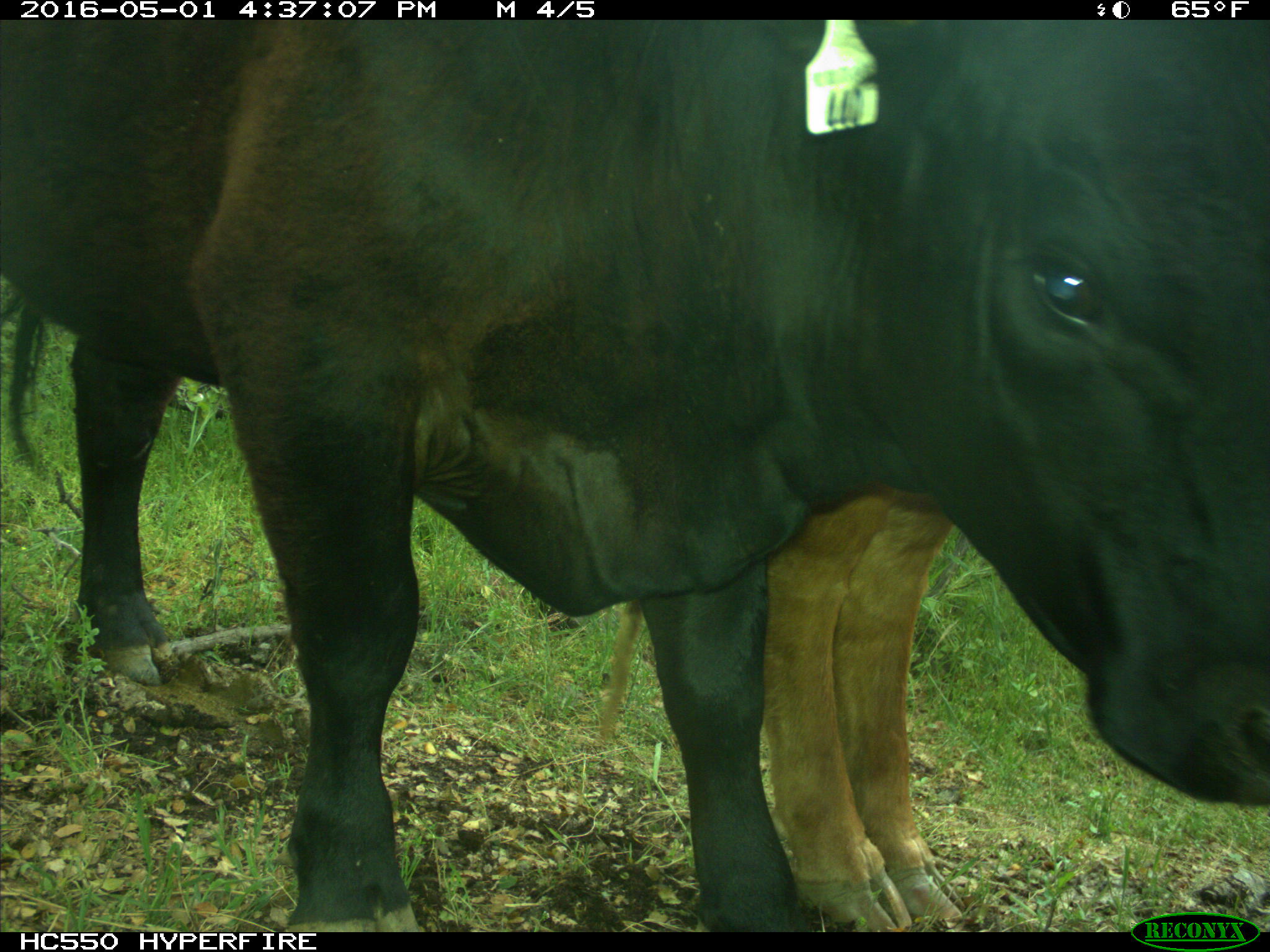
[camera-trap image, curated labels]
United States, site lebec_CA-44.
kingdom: Animalia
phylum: Chordata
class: Mammalia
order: Artiodactyla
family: Bovidae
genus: Bos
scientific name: Bos taurus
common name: domestic cow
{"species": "Bos taurus (domestic cow)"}